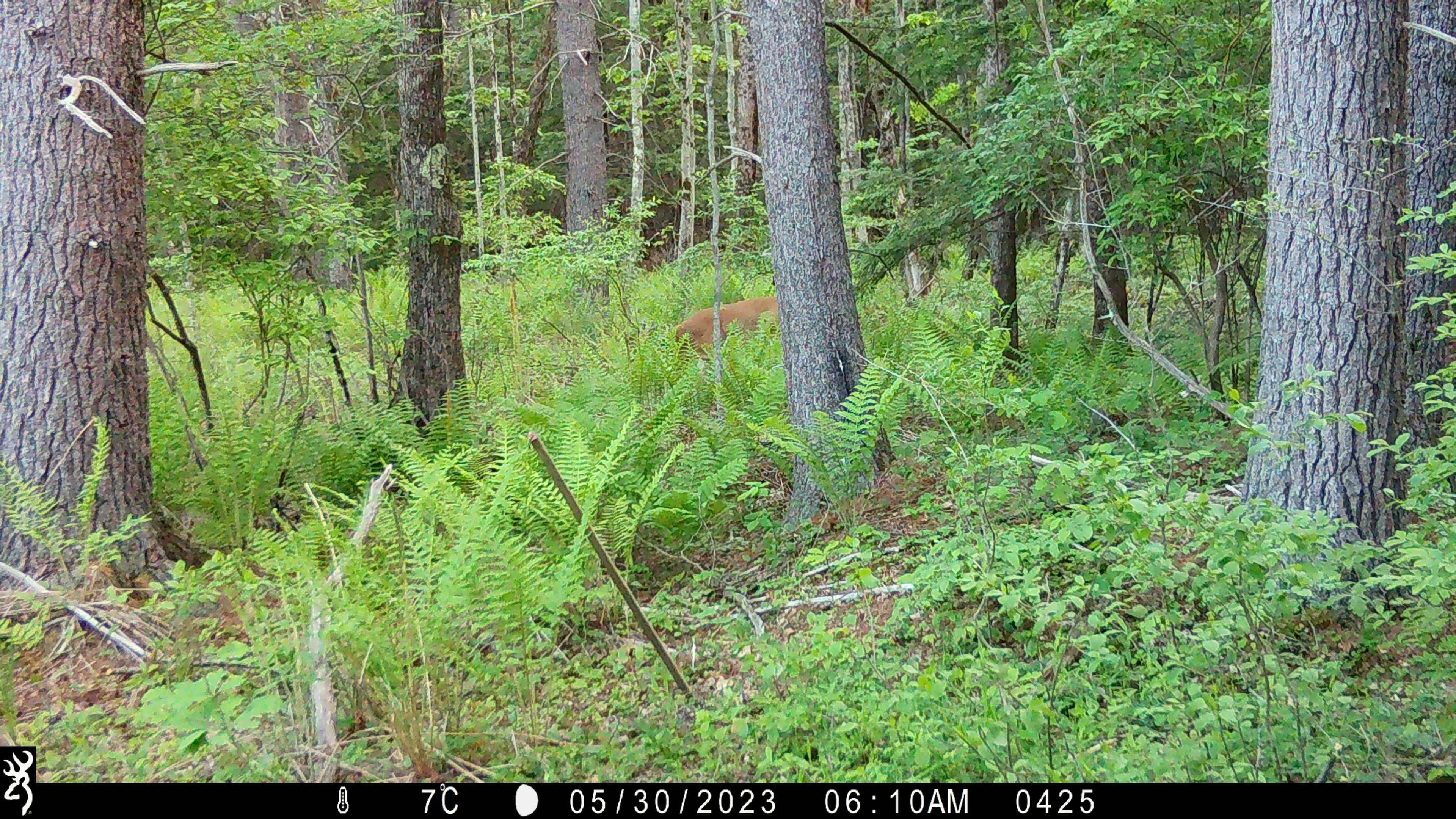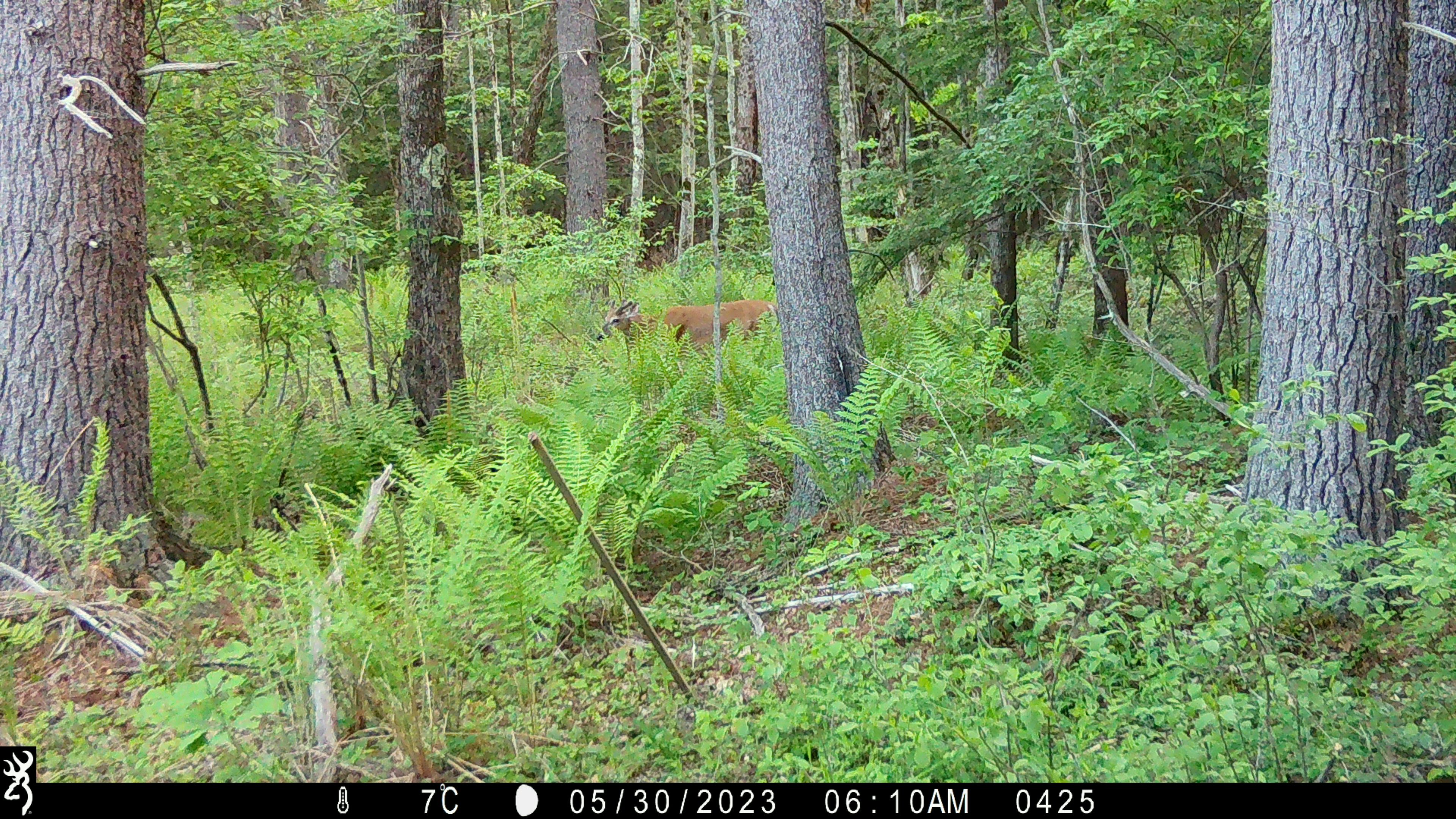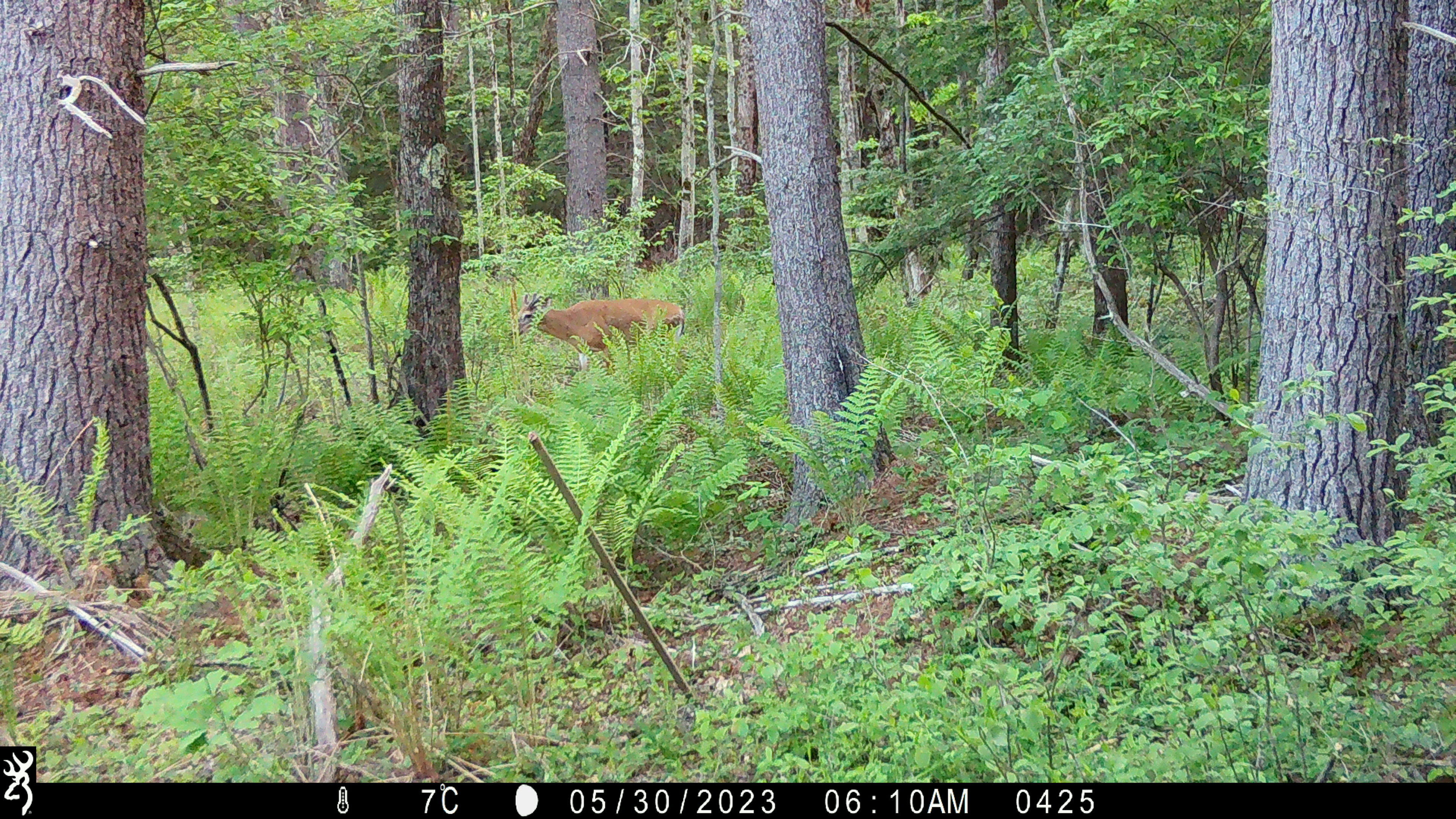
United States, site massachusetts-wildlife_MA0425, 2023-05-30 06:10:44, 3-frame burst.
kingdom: Animalia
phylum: Chordata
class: Mammalia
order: Artiodactyla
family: Cervidae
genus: Odocoileus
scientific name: Odocoileus virginianus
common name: white-tailed deer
White-tailed deer (Odocoileus virginianus).